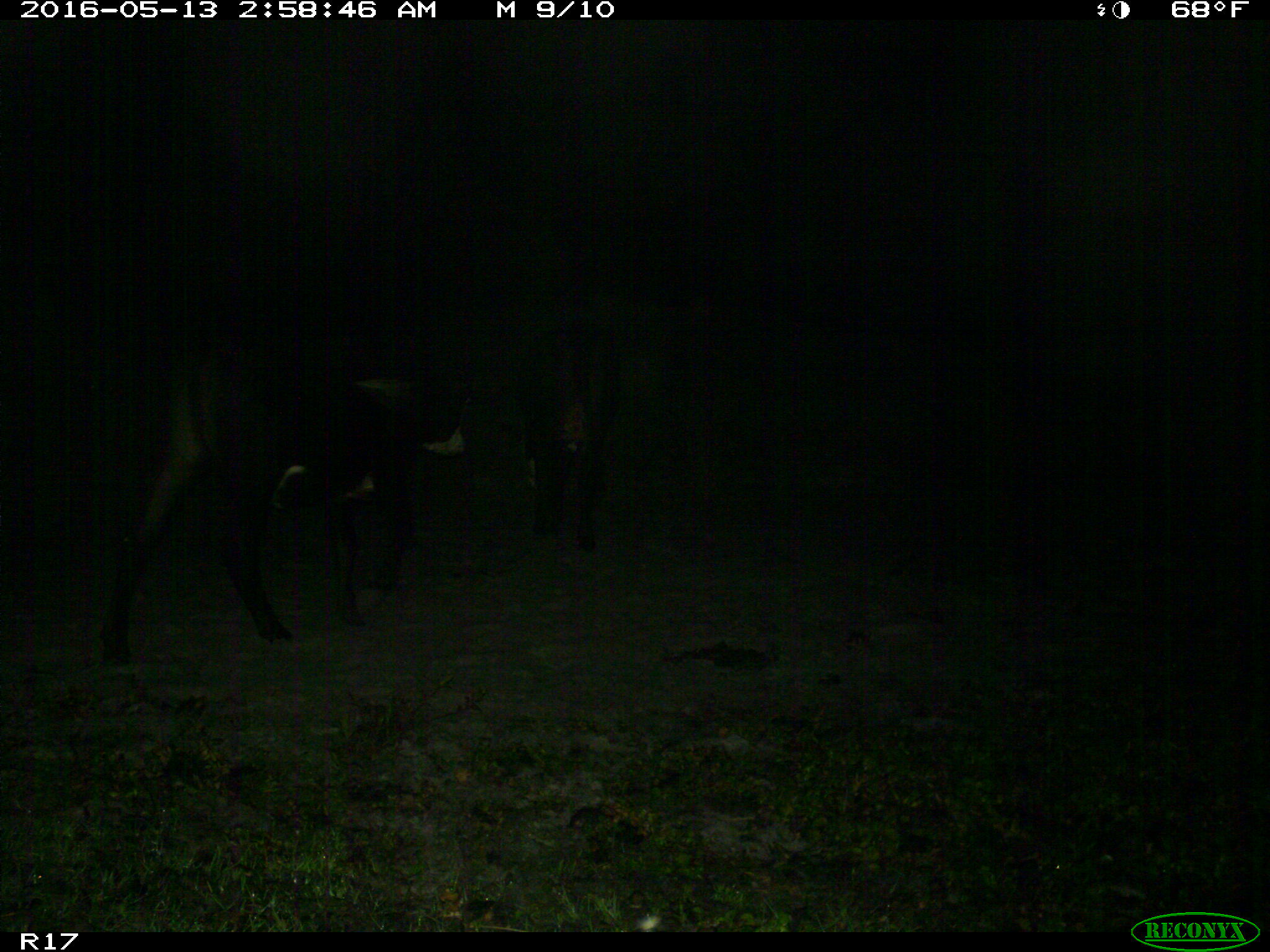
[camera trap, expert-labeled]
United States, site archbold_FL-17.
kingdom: Animalia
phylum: Chordata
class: Mammalia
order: Artiodactyla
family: Bovidae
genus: Bos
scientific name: Bos taurus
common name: domestic cow